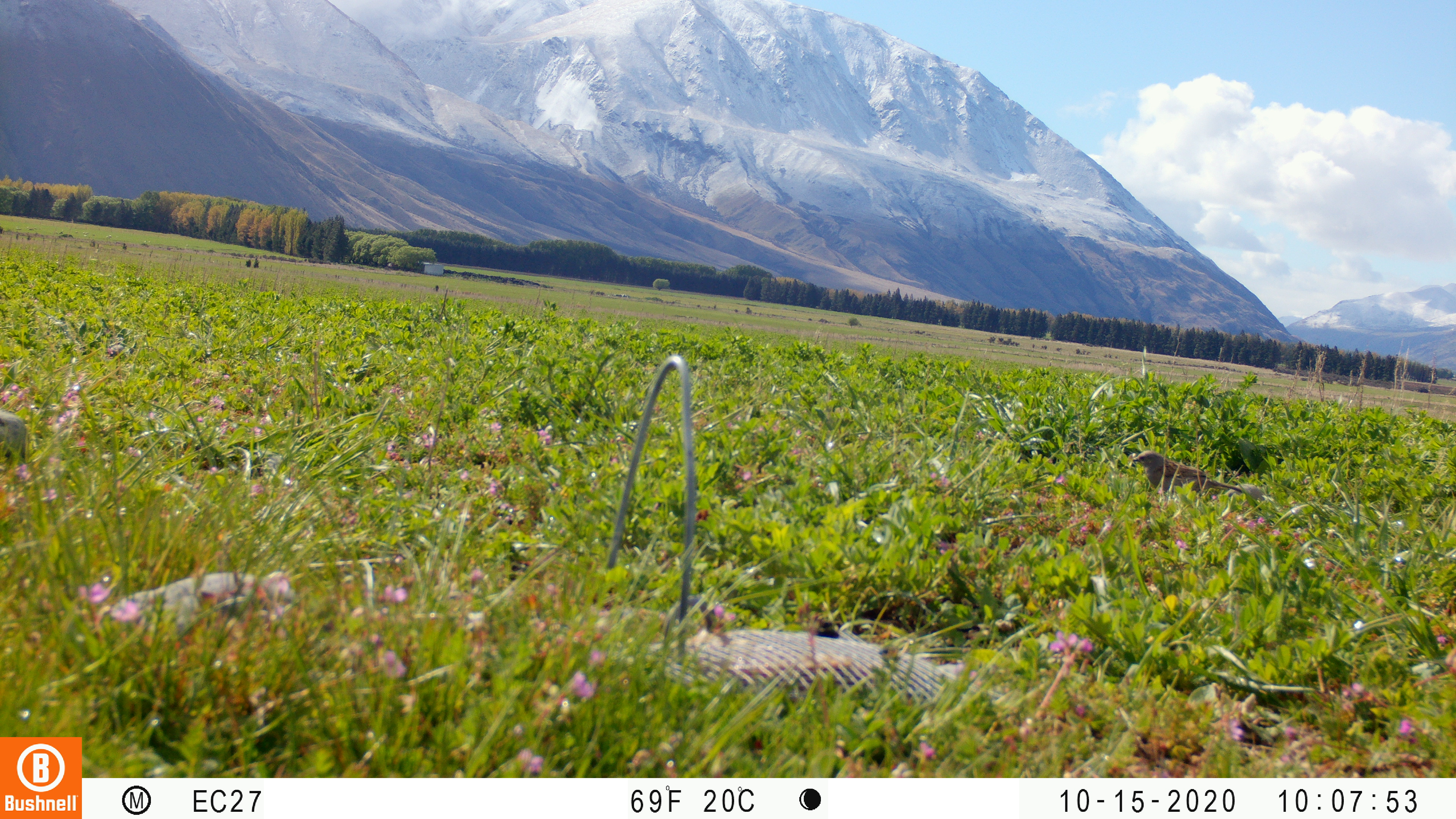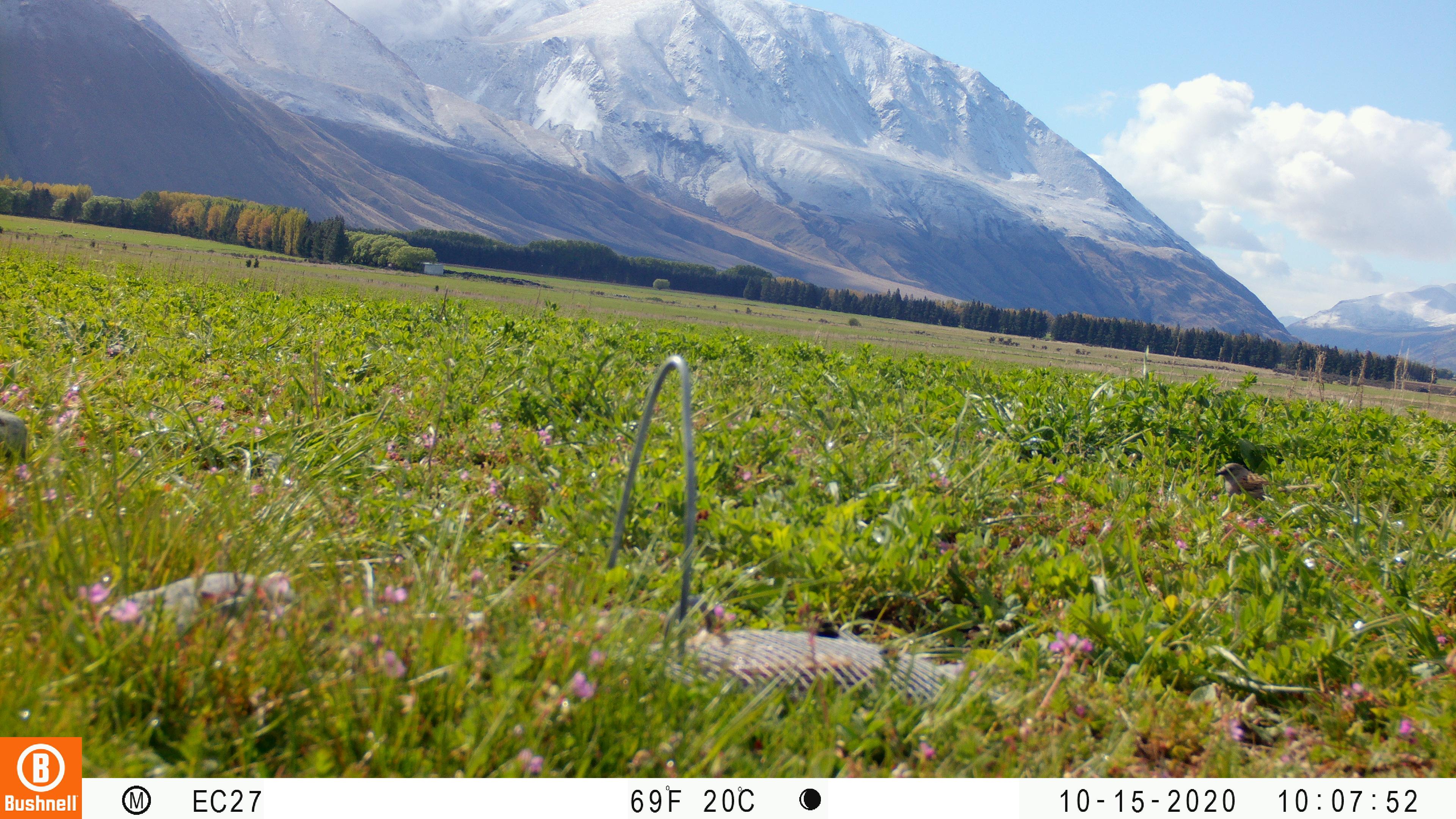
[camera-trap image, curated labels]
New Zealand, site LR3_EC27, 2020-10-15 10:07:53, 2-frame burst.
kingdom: Animalia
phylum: Chordata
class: Aves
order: Passeriformes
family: Prunellidae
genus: Prunella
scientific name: Prunella modularis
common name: dunnock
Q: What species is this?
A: Dunnock (Prunella modularis).